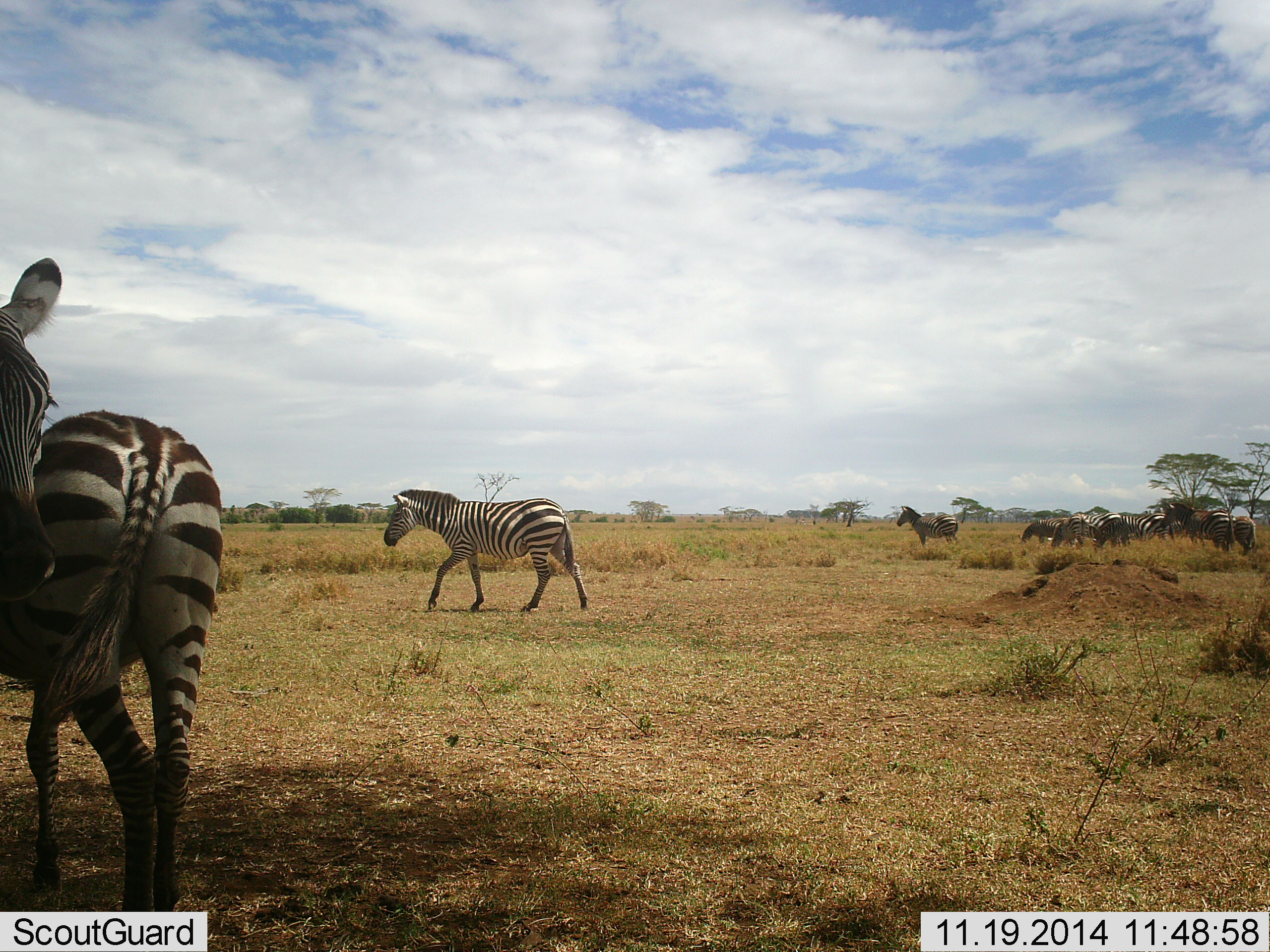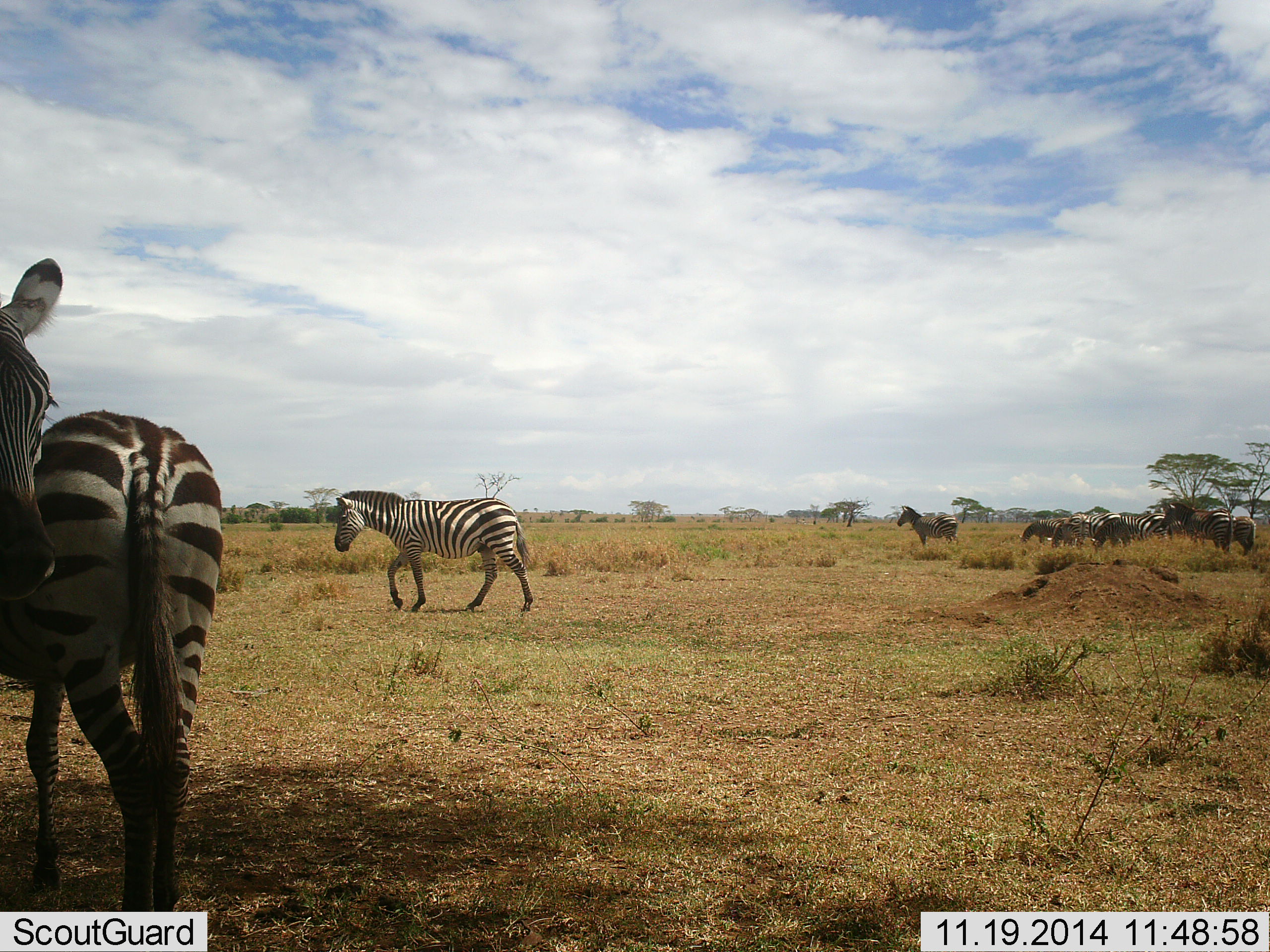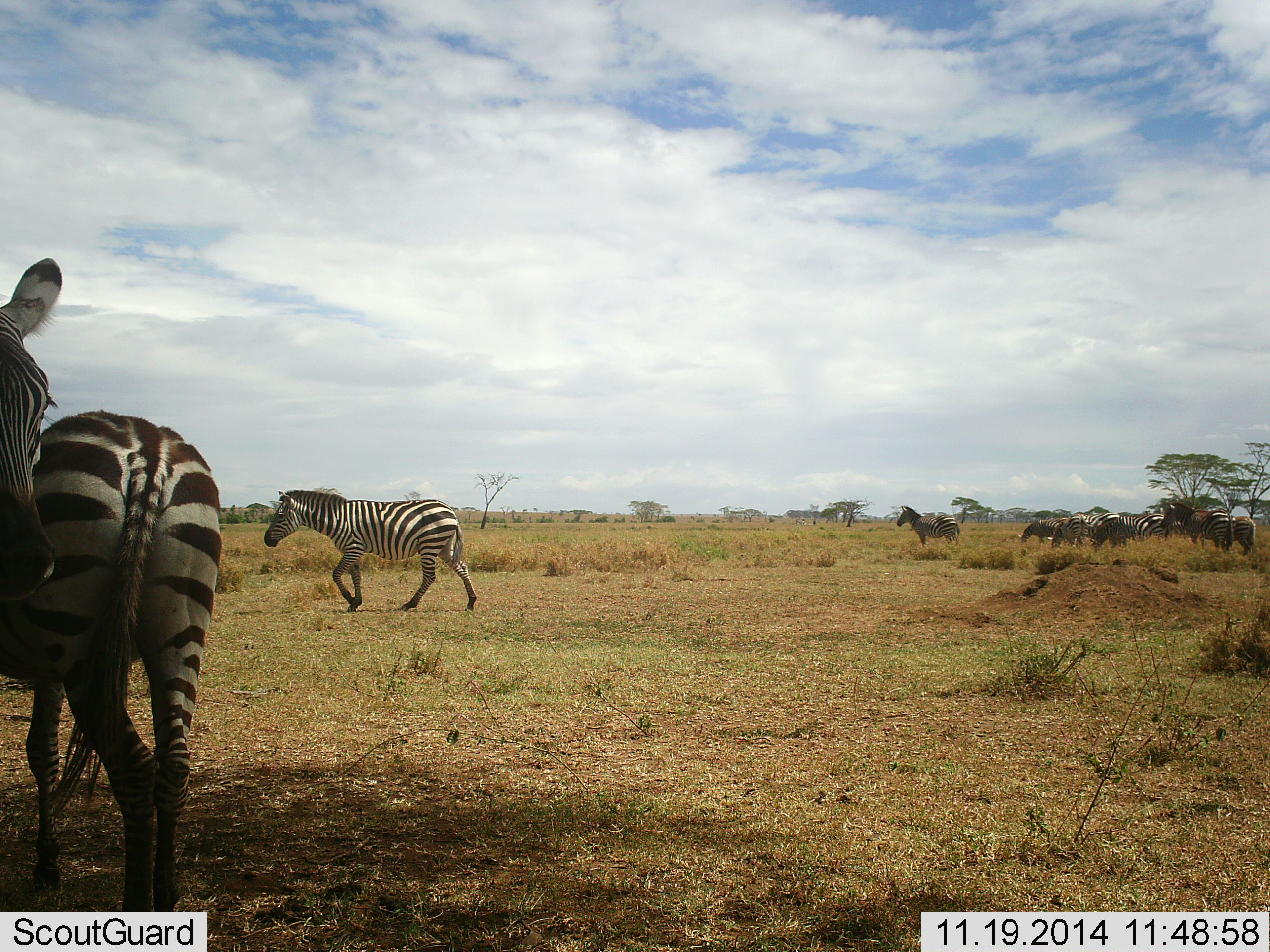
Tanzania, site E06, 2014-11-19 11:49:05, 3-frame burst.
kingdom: Animalia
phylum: Chordata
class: Mammalia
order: Perissodactyla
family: Equidae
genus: Equus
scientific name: Equus quagga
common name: plains zebra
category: zebra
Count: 9.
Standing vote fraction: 60%.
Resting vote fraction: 0%.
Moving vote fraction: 100%.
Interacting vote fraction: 0%.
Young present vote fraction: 0%.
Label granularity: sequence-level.